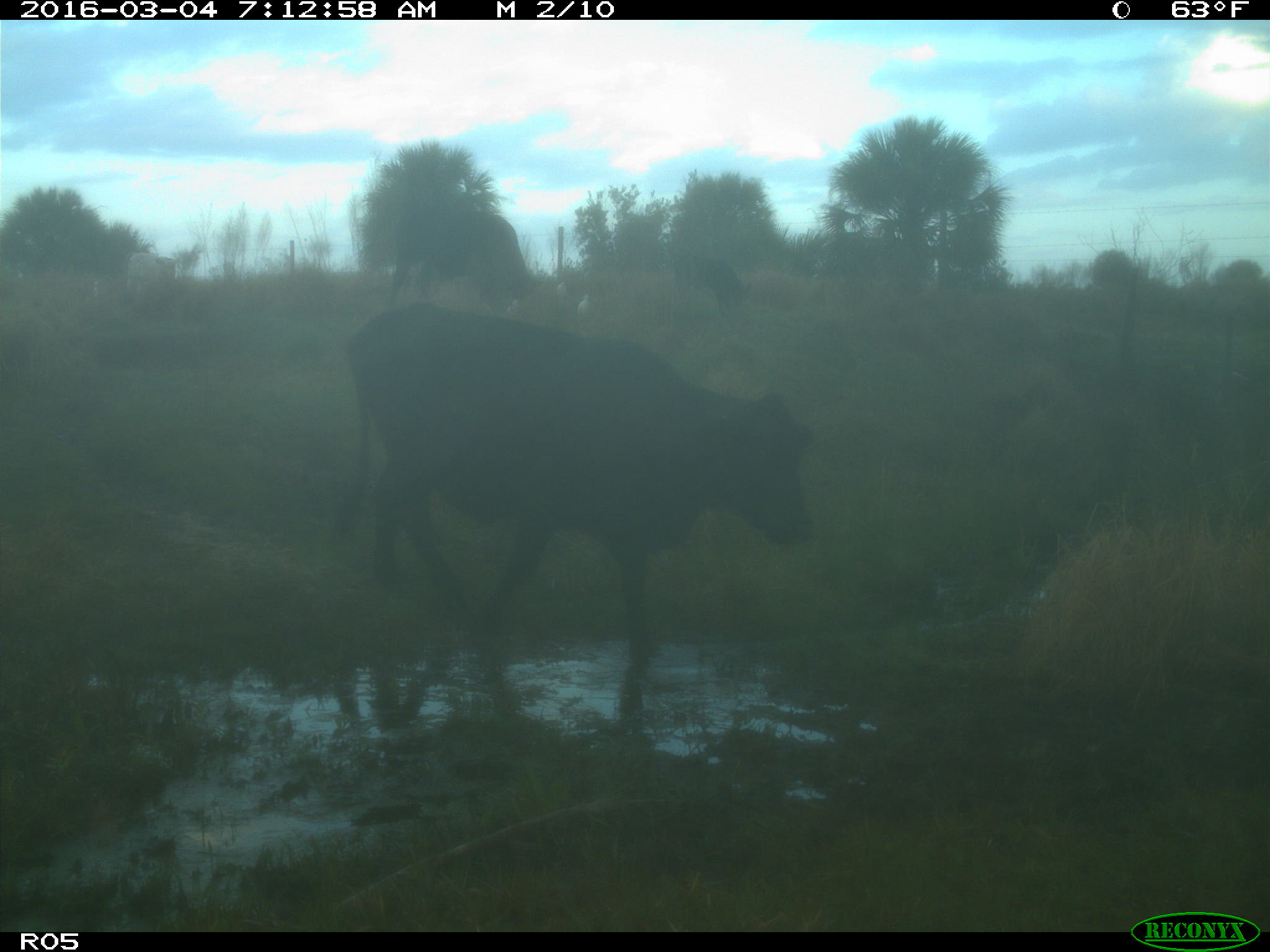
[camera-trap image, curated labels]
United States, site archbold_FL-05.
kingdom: Animalia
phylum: Chordata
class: Mammalia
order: Artiodactyla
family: Bovidae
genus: Bos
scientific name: Bos taurus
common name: domestic cow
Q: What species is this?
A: Bos taurus (domestic cow).